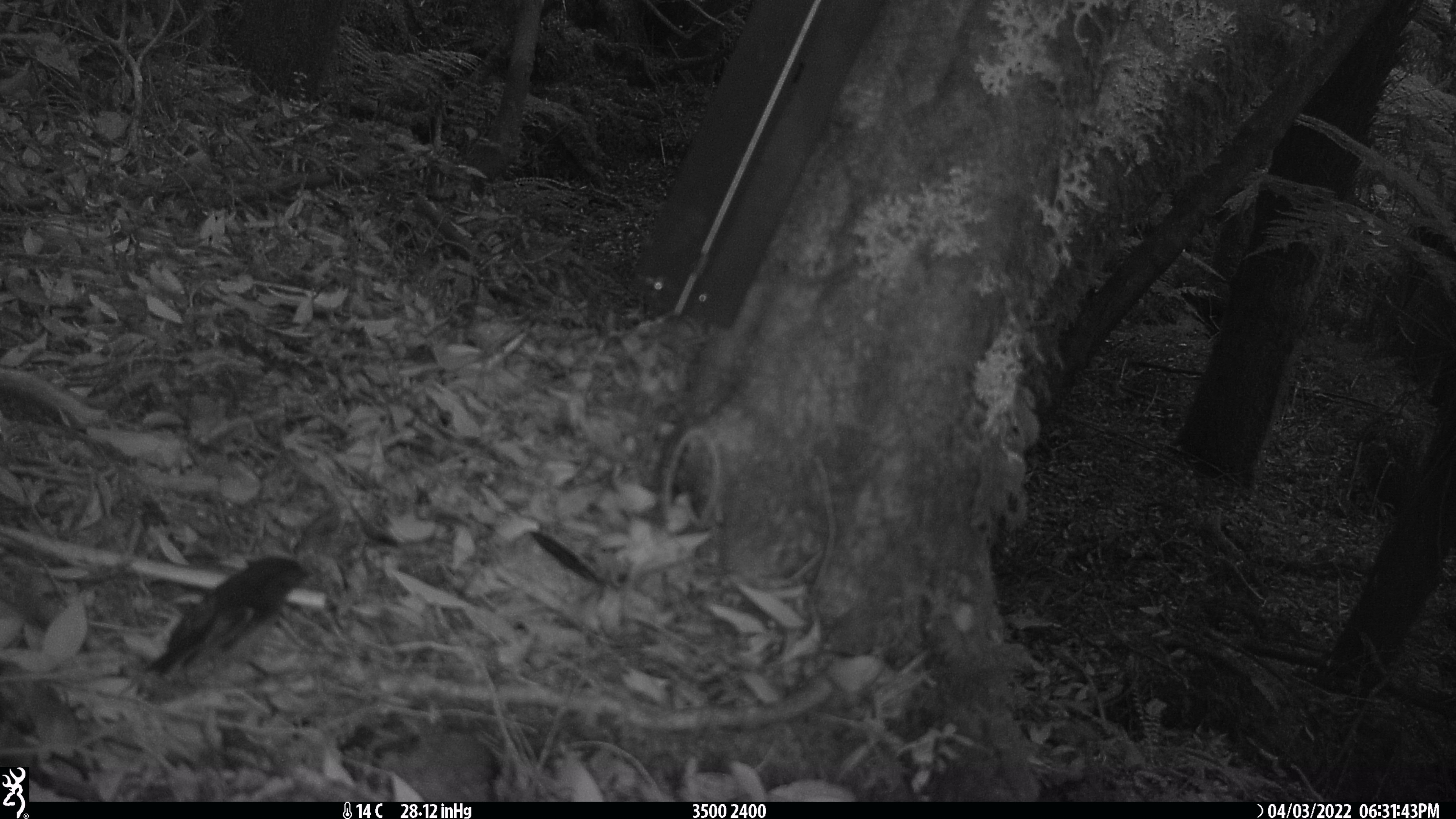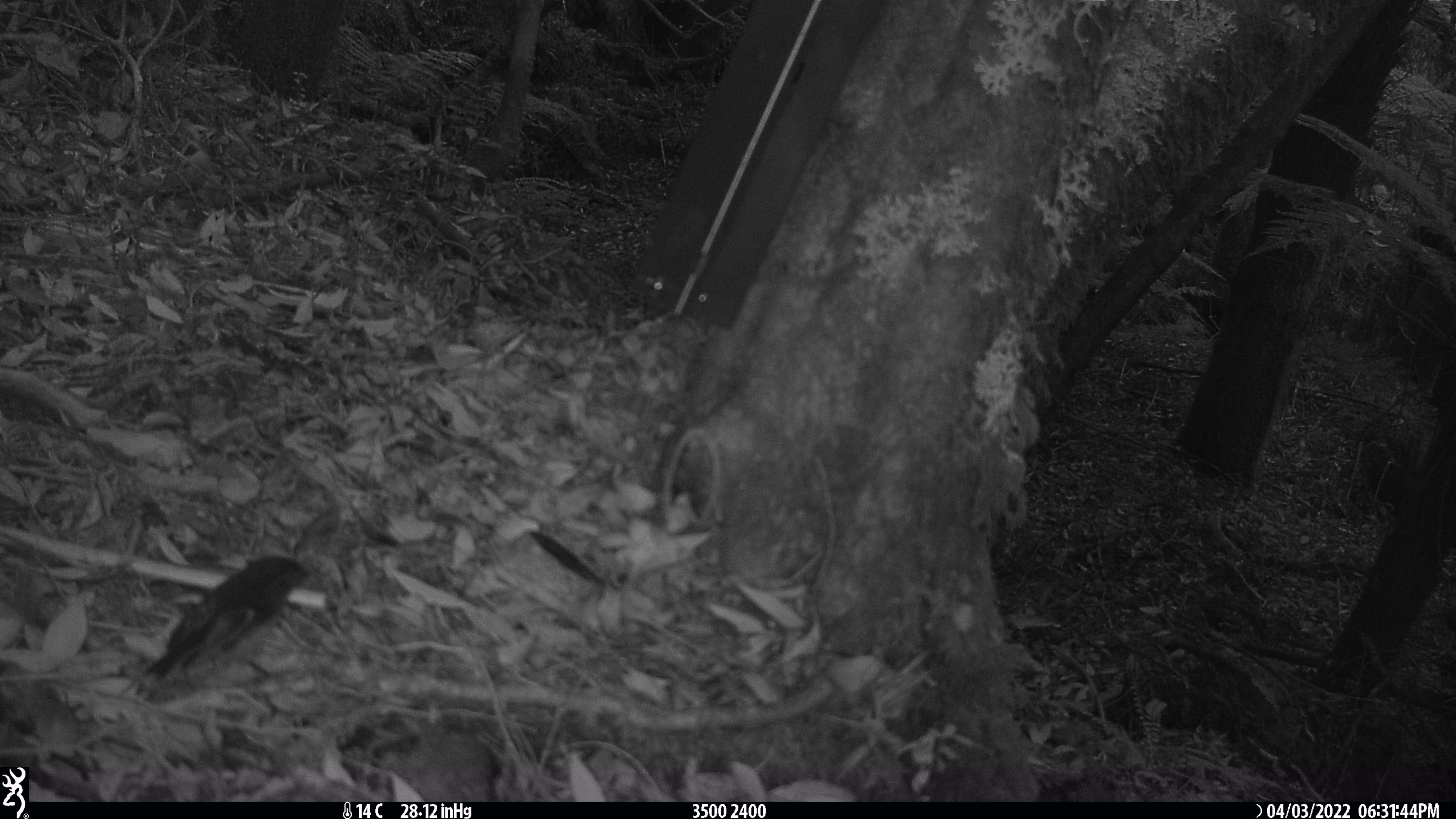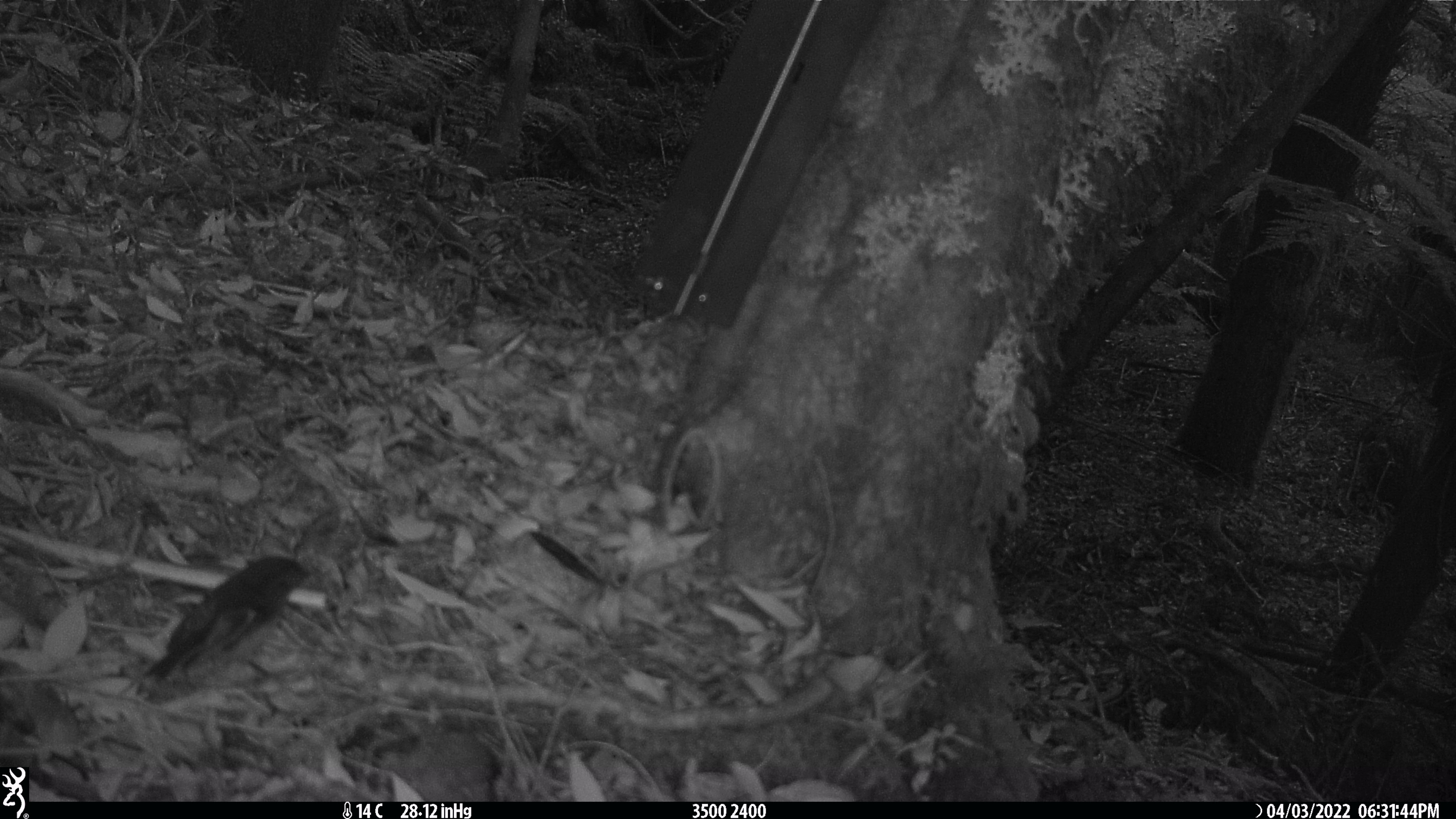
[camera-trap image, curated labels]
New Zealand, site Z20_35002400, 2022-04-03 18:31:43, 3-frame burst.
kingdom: Animalia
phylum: Chordata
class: Aves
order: Passeriformes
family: Petroicidae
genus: Petroica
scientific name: Petroica macrocephala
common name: tomtit